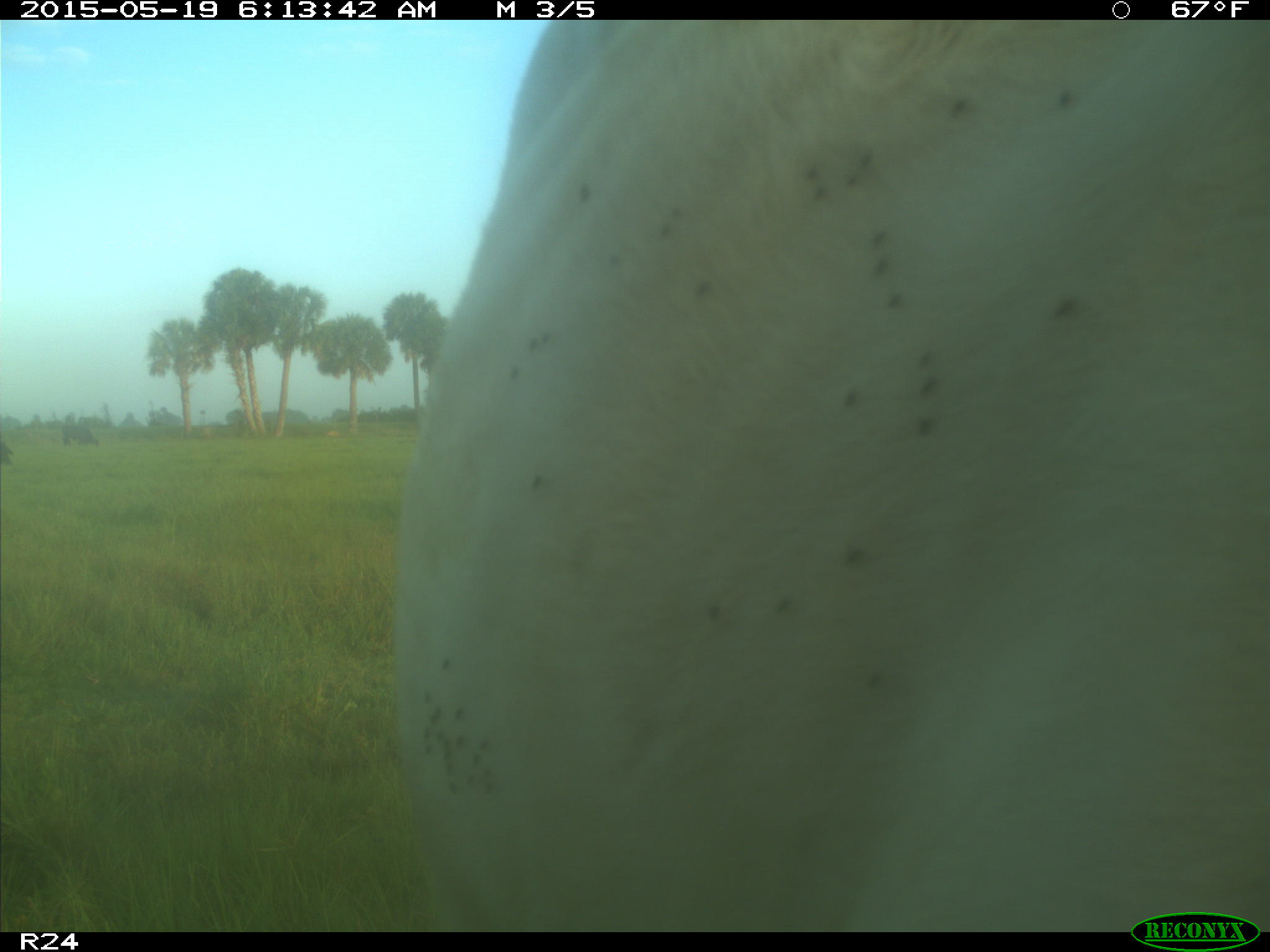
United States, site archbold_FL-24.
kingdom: Animalia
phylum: Chordata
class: Mammalia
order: Artiodactyla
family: Bovidae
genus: Bos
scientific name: Bos taurus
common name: domestic cow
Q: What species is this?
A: Bos taurus (domestic cow).